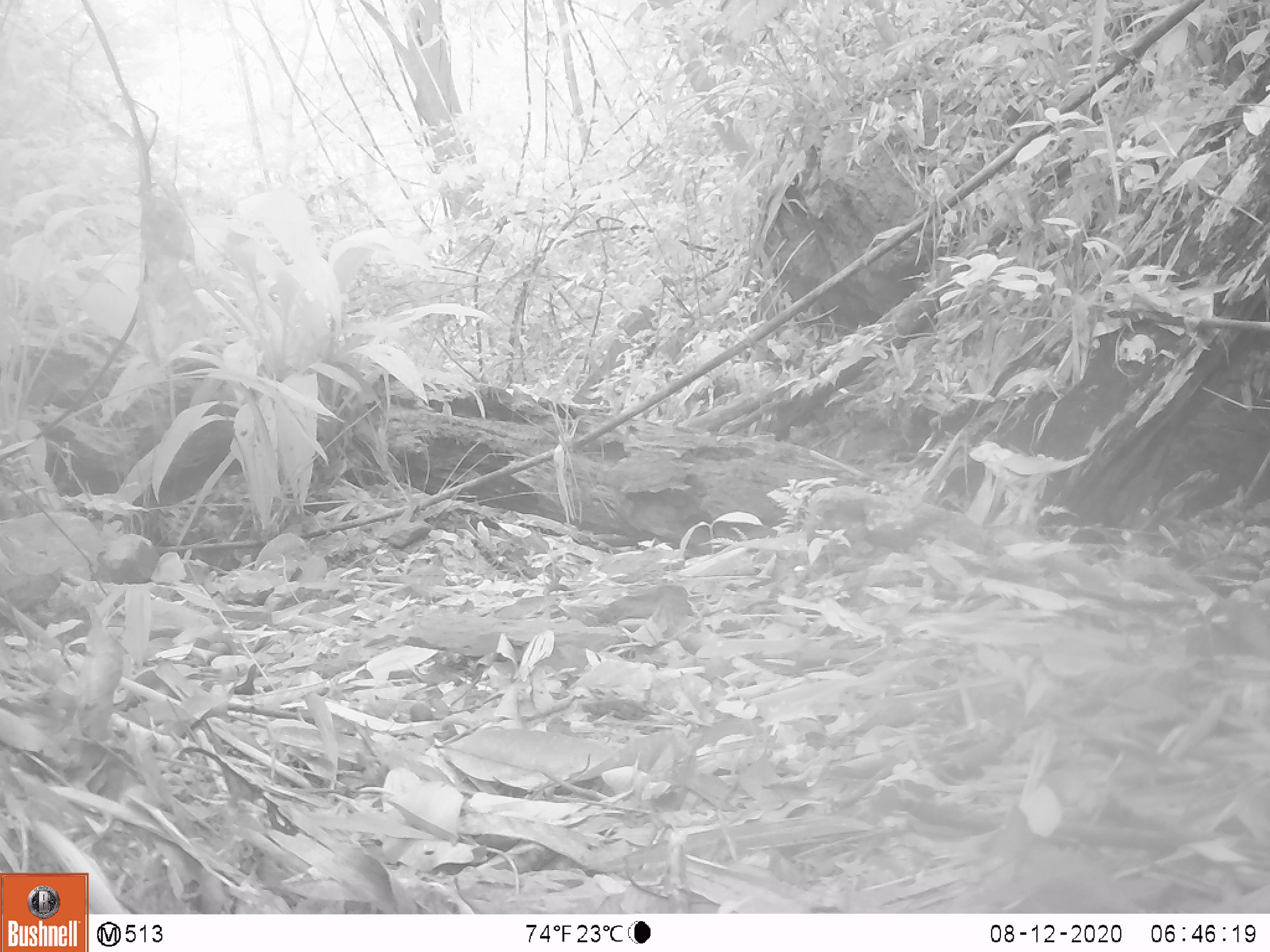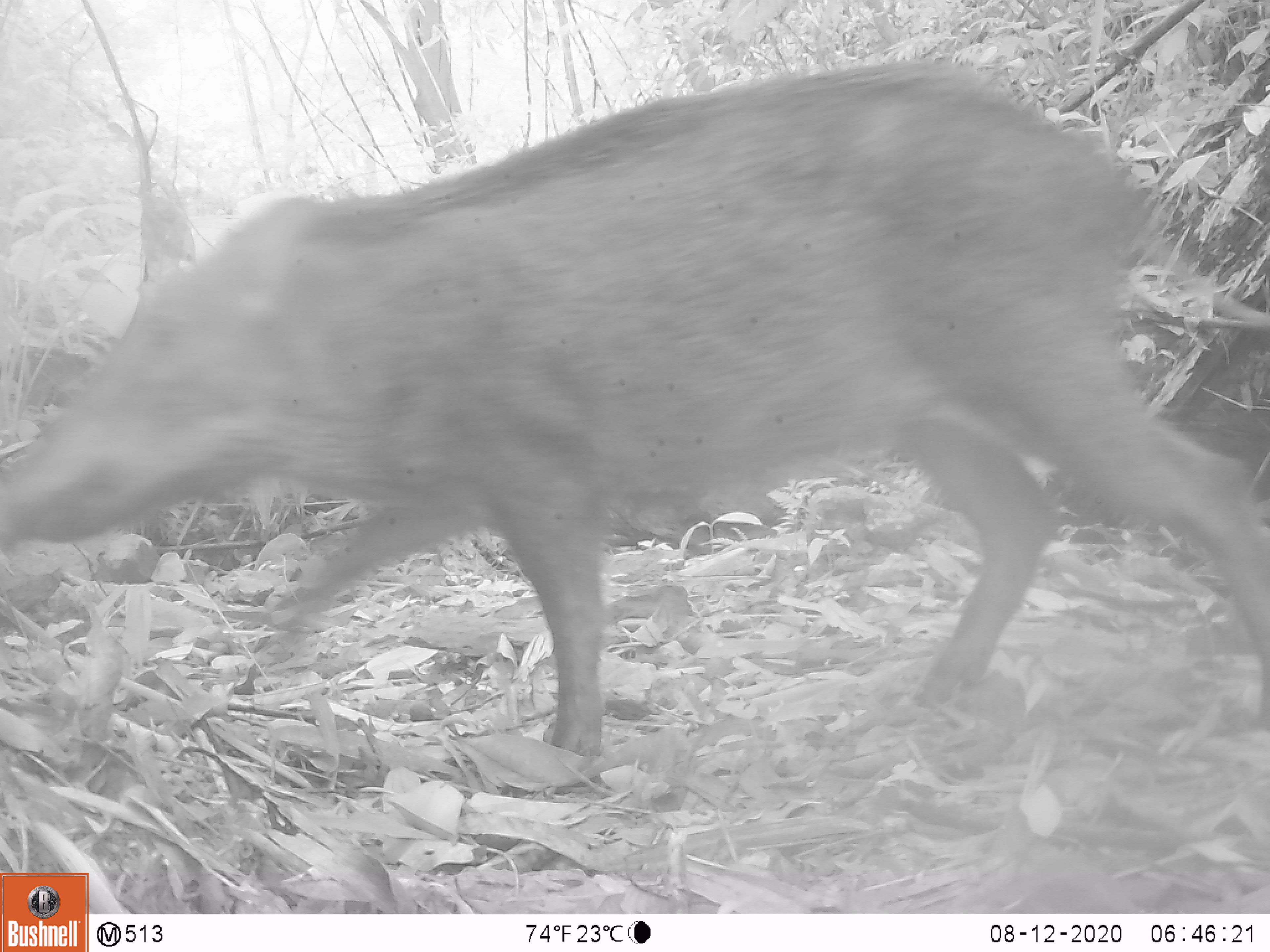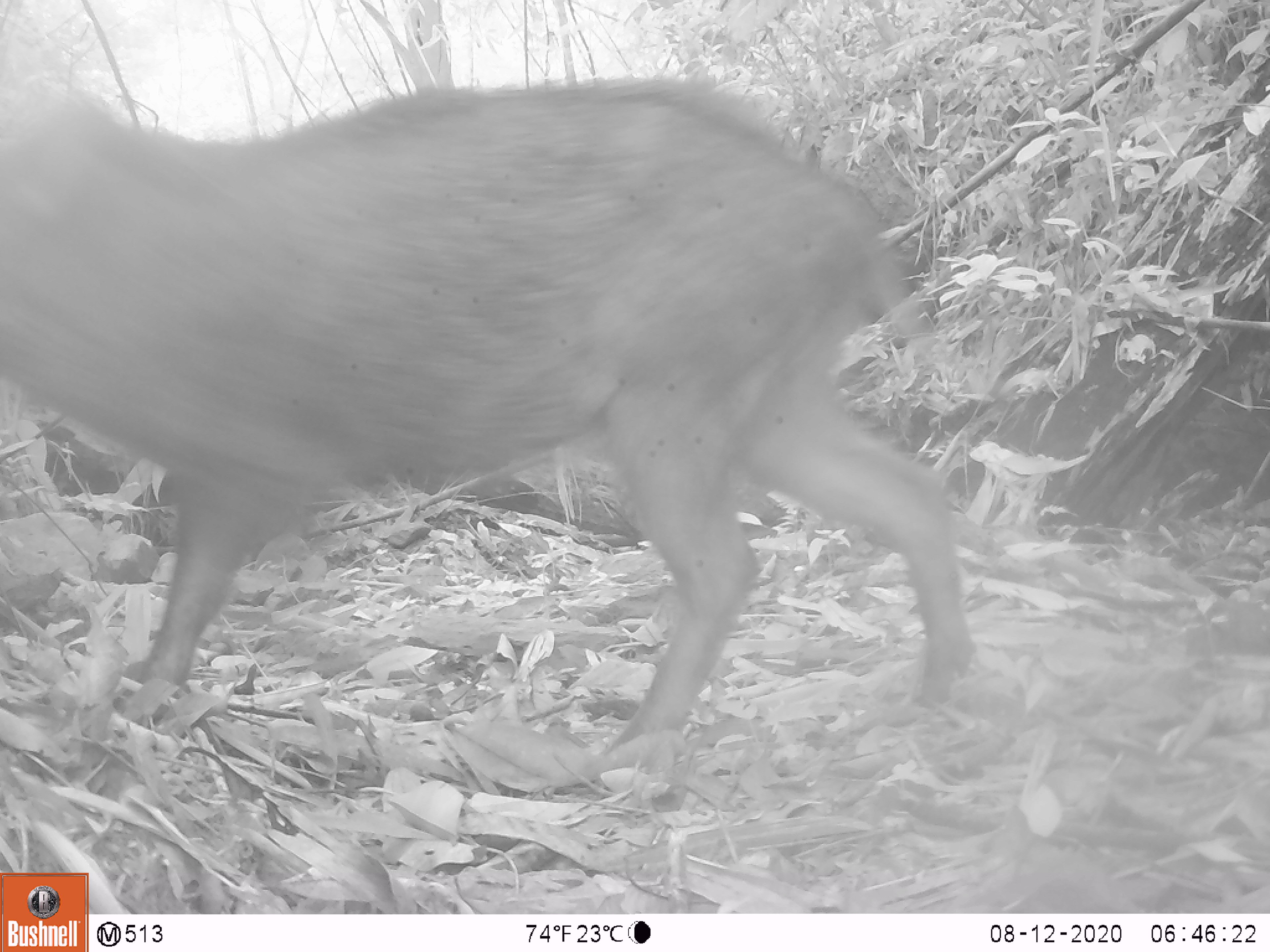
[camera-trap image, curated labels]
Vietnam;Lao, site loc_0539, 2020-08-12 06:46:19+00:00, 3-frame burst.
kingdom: Animalia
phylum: Chordata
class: Mammalia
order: Artiodactyla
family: Suidae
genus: Sus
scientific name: Sus scrofa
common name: eurasian wild pig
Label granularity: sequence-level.